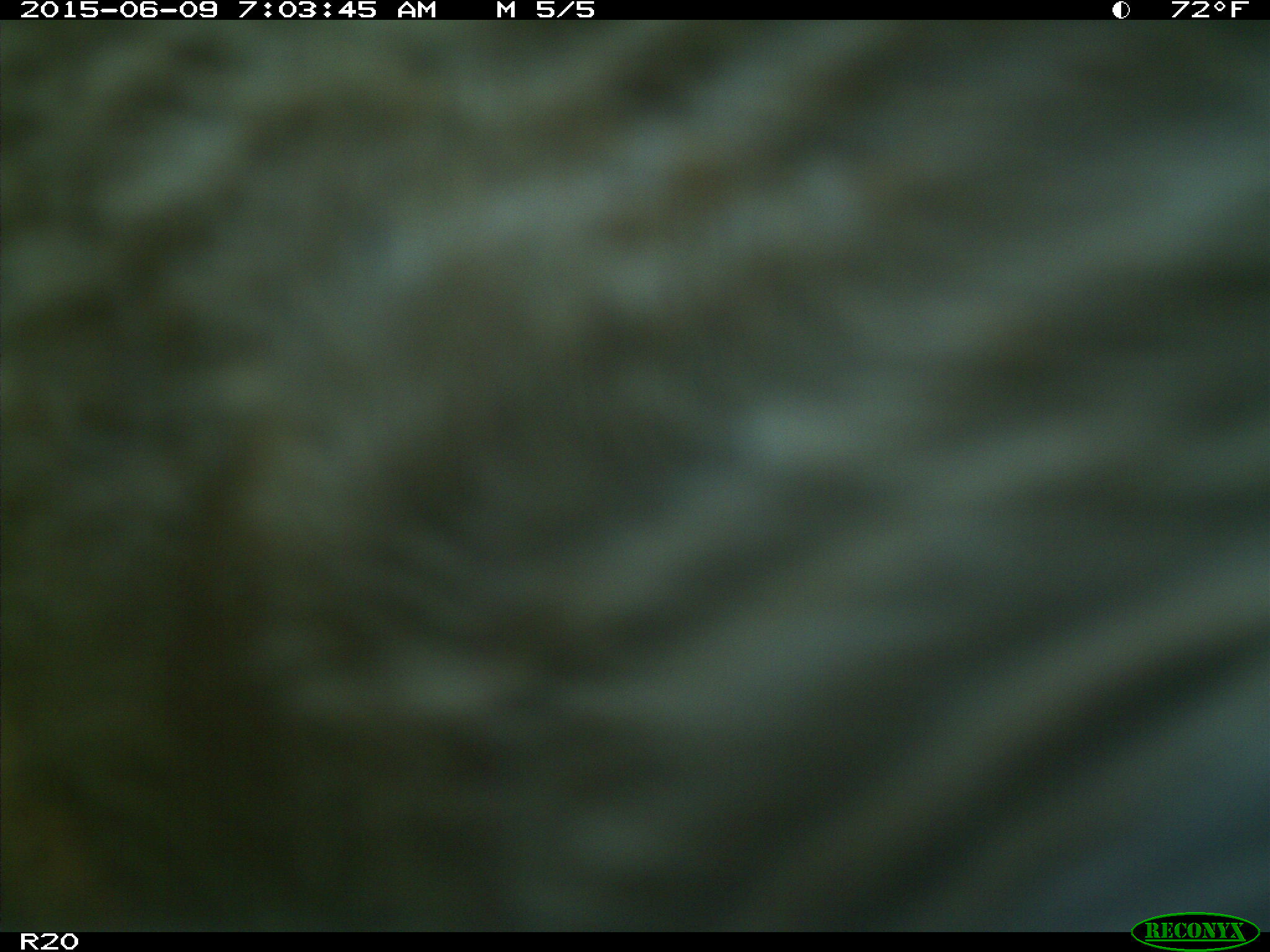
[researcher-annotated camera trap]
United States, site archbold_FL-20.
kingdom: Animalia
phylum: Chordata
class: Mammalia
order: Artiodactyla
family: Bovidae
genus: Bos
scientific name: Bos taurus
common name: domestic cow